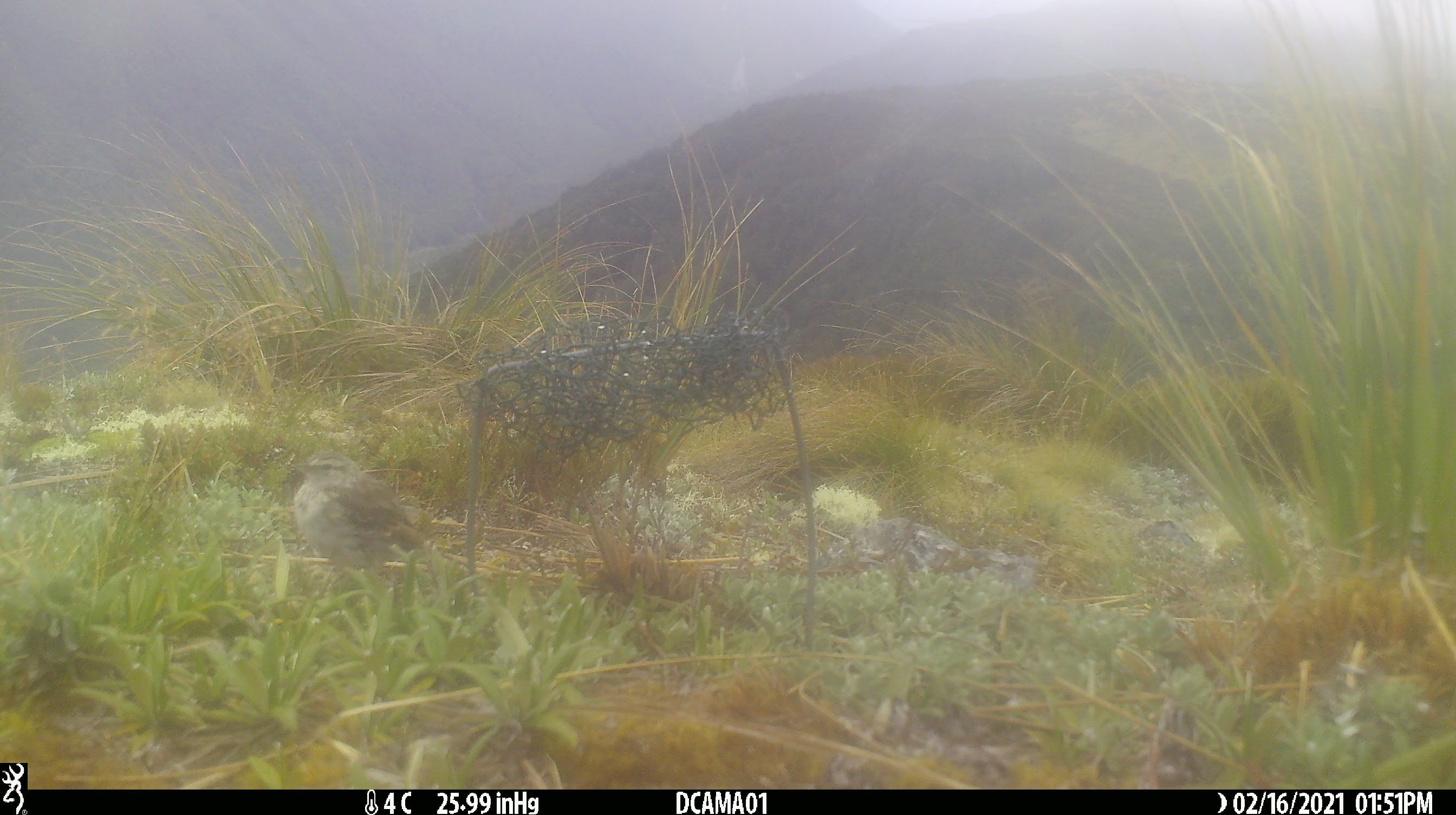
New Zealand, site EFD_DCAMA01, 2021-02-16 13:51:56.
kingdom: Animalia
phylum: Chordata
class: Aves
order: Passeriformes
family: Motacillidae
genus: Anthus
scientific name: Anthus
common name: pipit